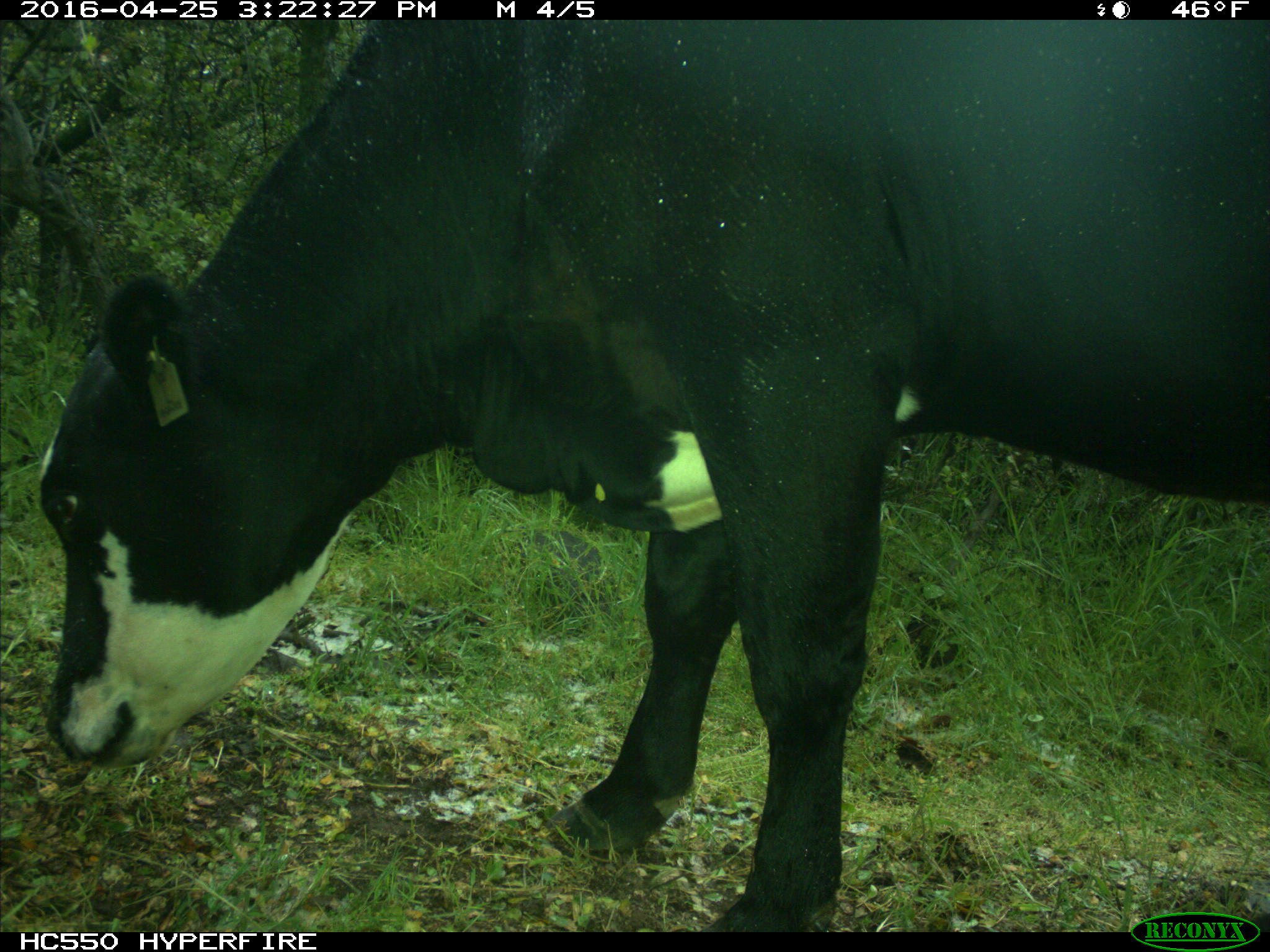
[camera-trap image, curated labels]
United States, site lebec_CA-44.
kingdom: Animalia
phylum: Chordata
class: Mammalia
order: Artiodactyla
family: Bovidae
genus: Bos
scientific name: Bos taurus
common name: domestic cow